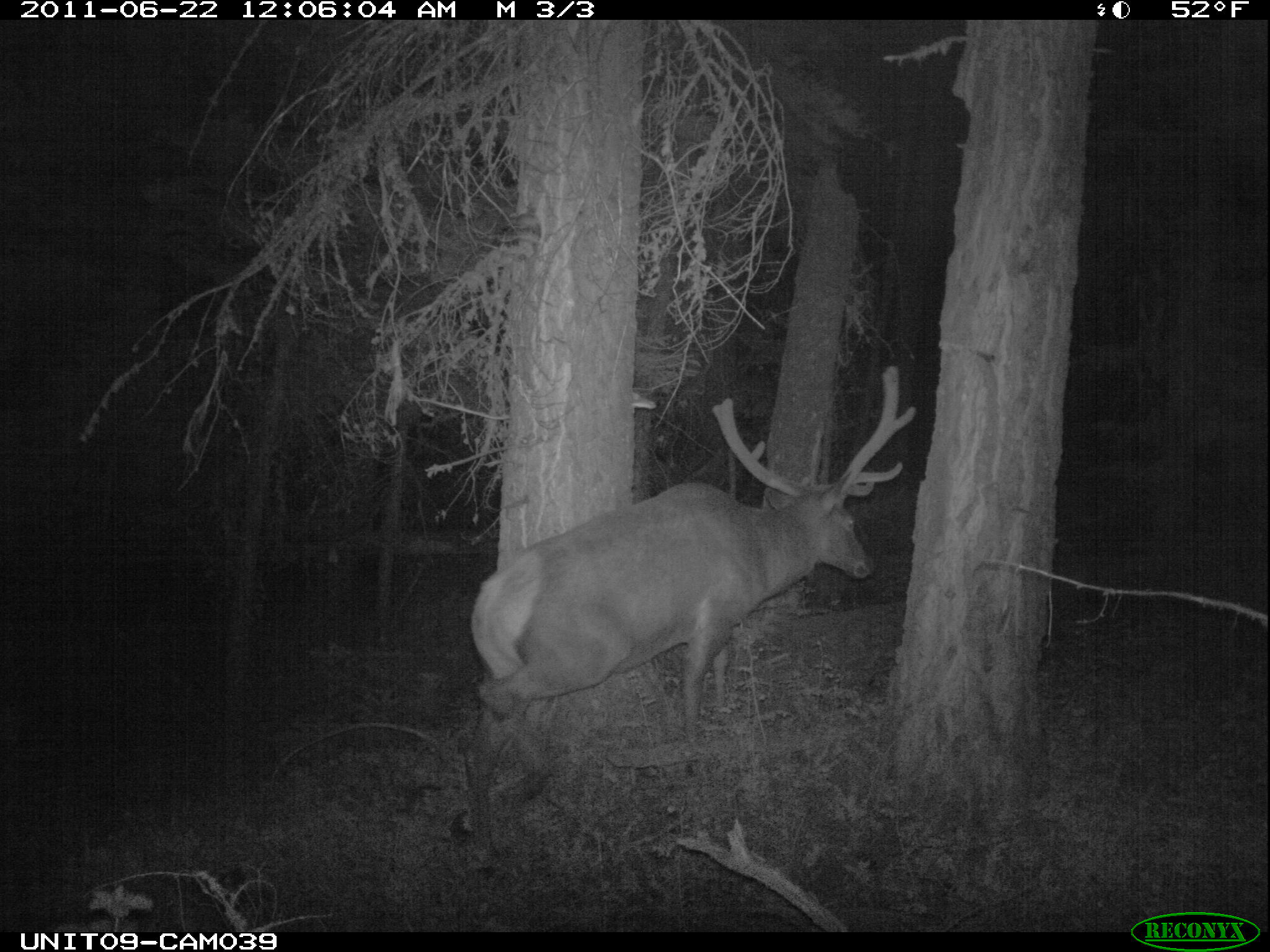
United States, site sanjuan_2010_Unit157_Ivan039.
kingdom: Animalia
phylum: Chordata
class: Mammalia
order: Artiodactyla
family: Cervidae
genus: Cervus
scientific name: Cervus elaphus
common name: red deer